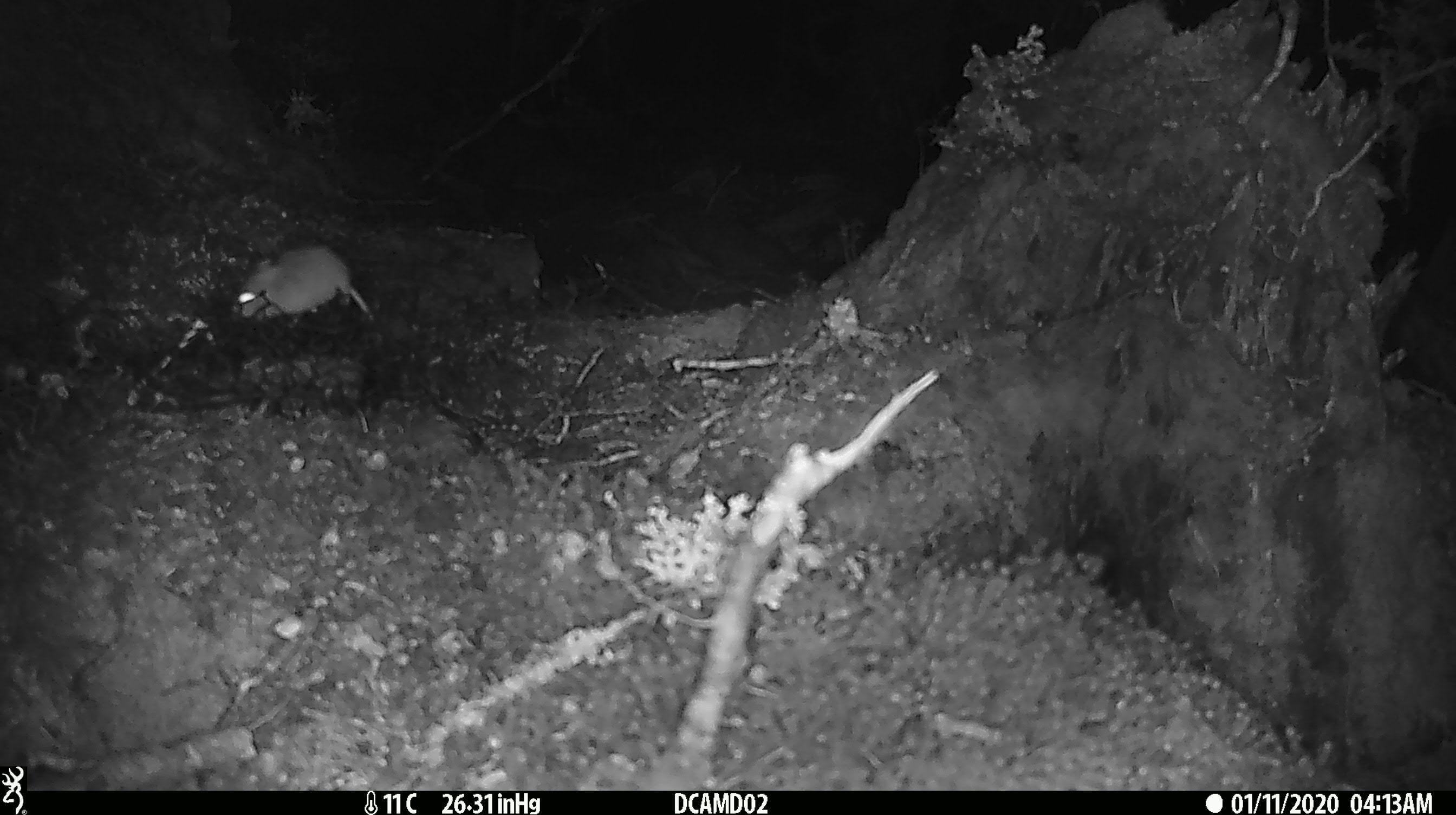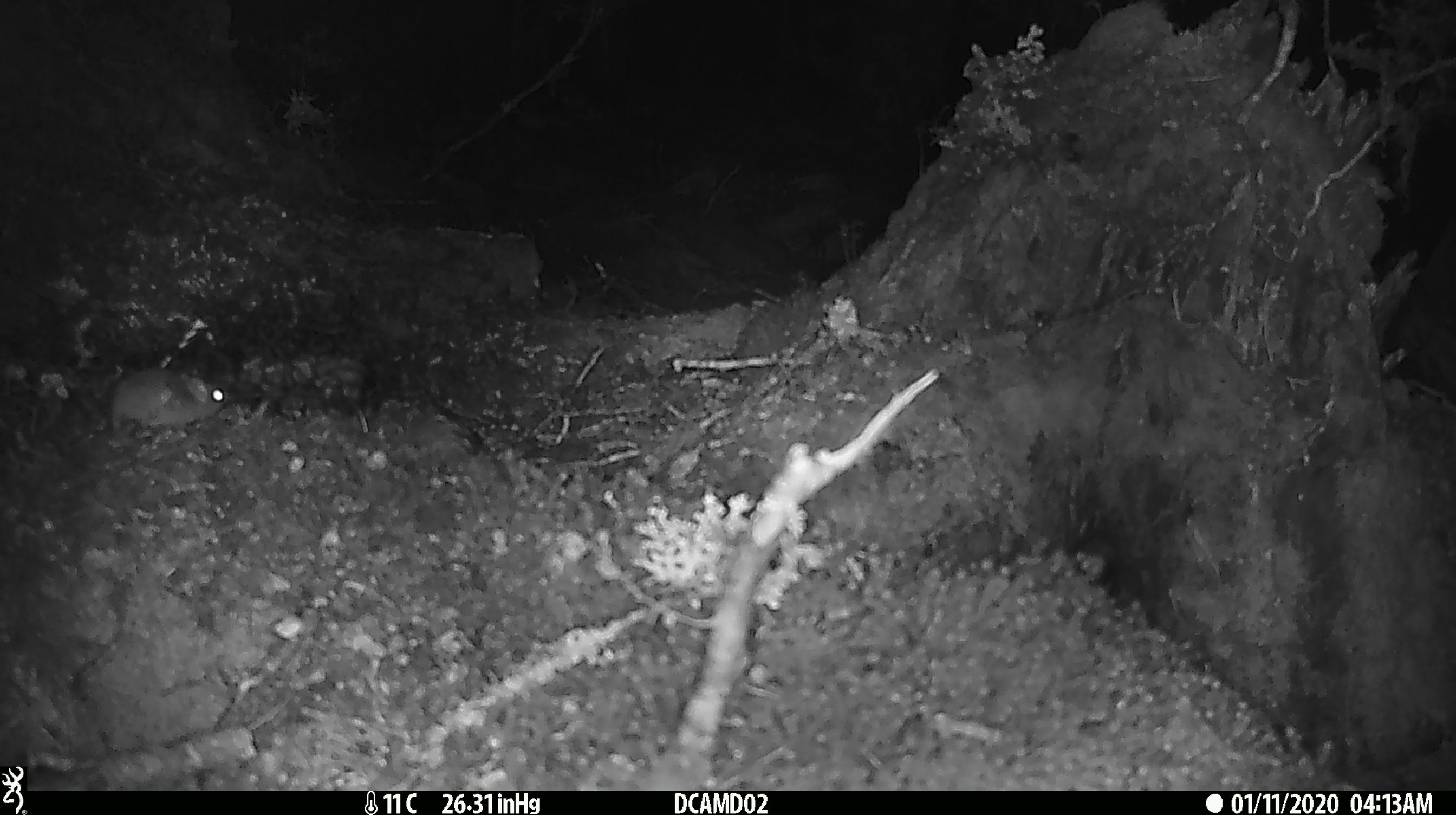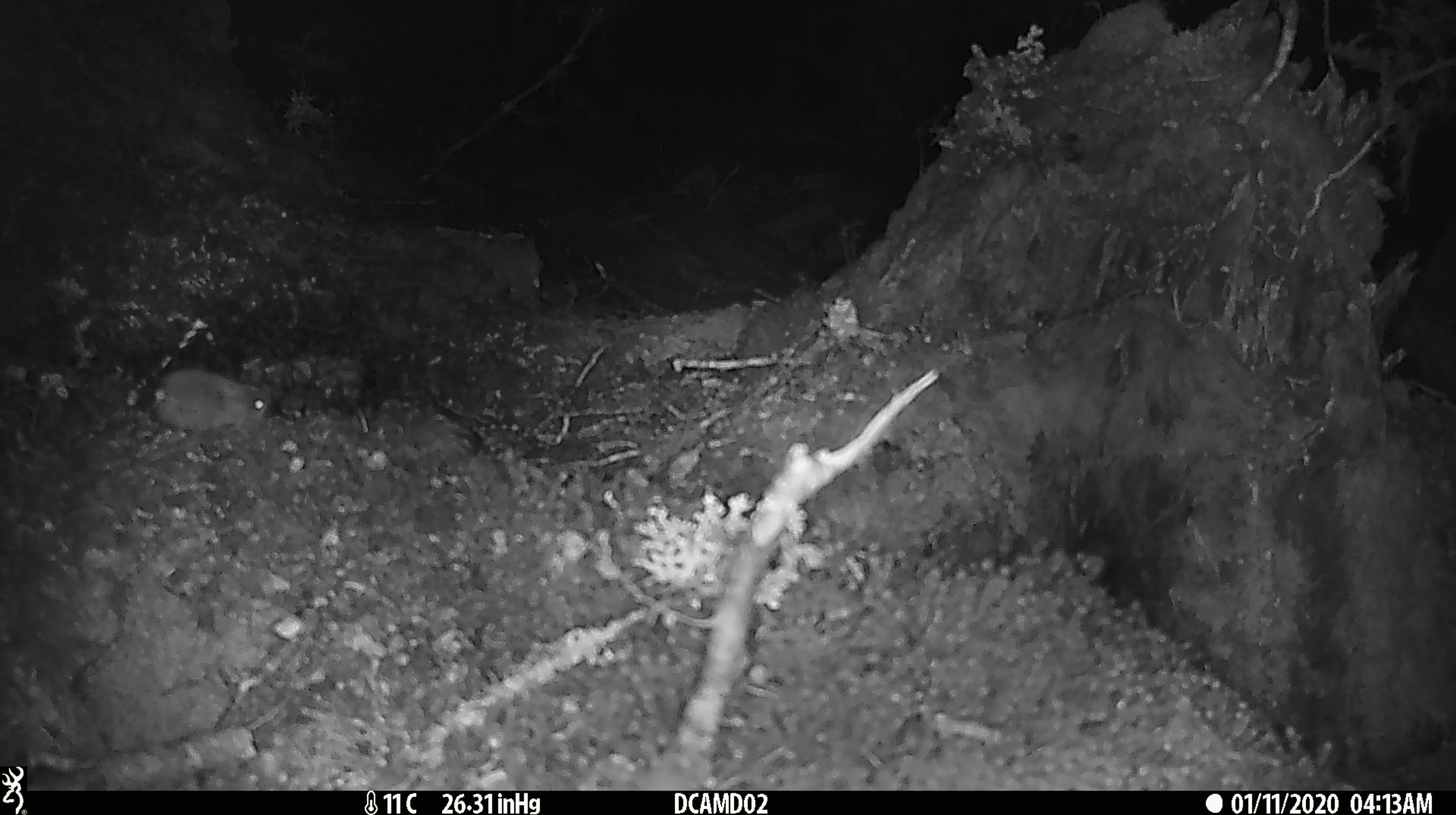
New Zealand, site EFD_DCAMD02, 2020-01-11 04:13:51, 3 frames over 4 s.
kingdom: Animalia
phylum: Chordata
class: Mammalia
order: Rodentia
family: Muridae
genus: Mus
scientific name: Mus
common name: mouse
Mouse (Mus).